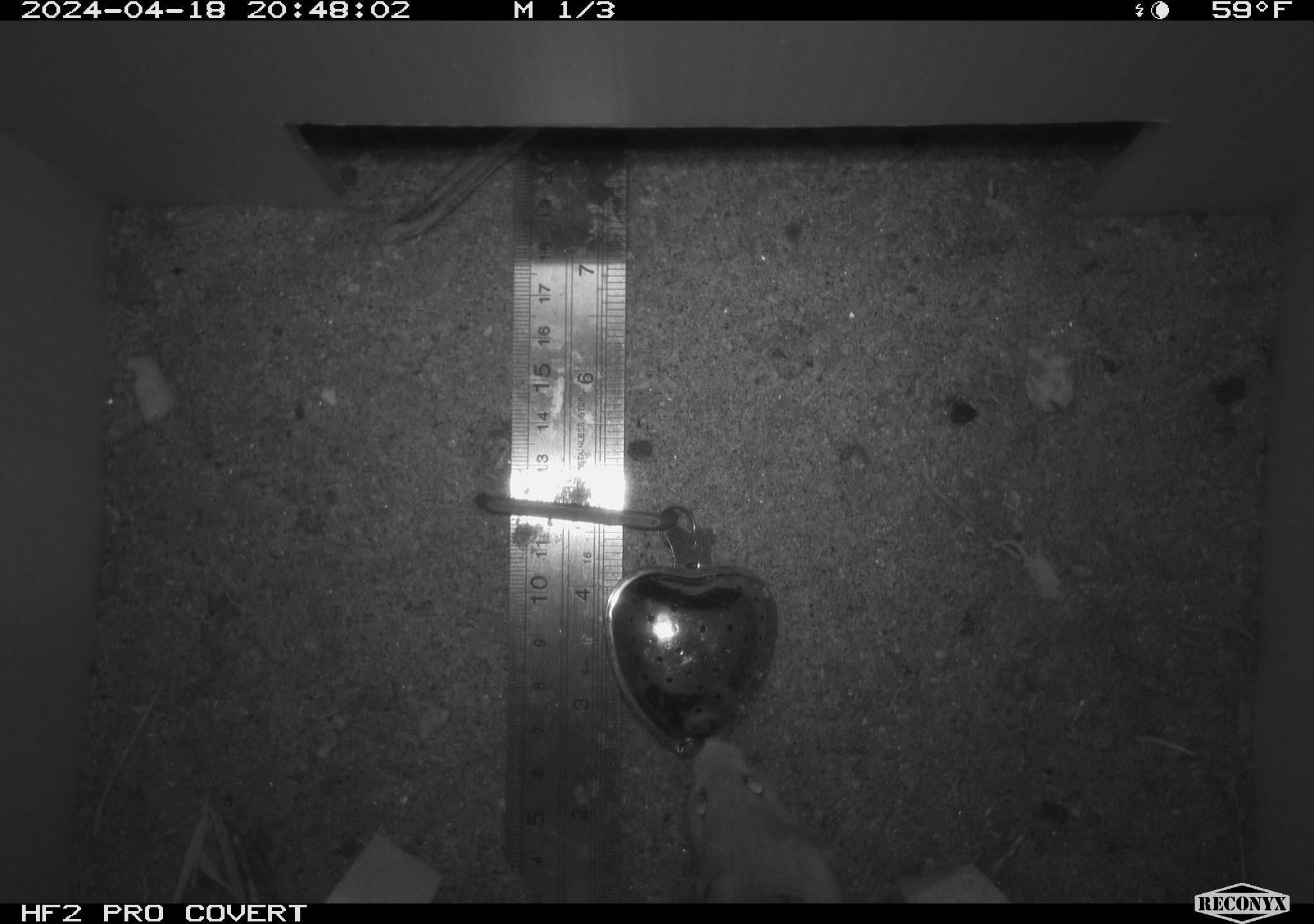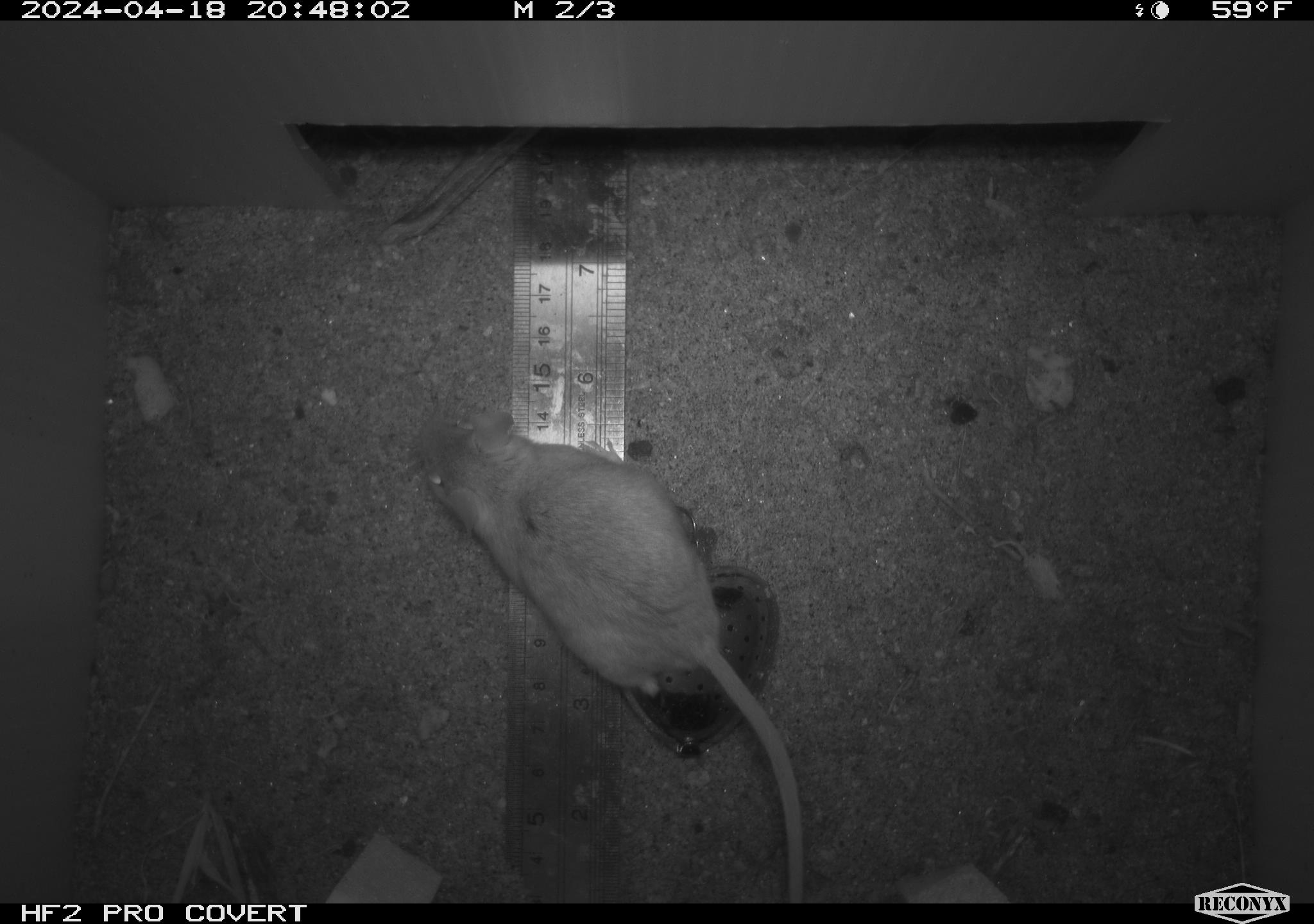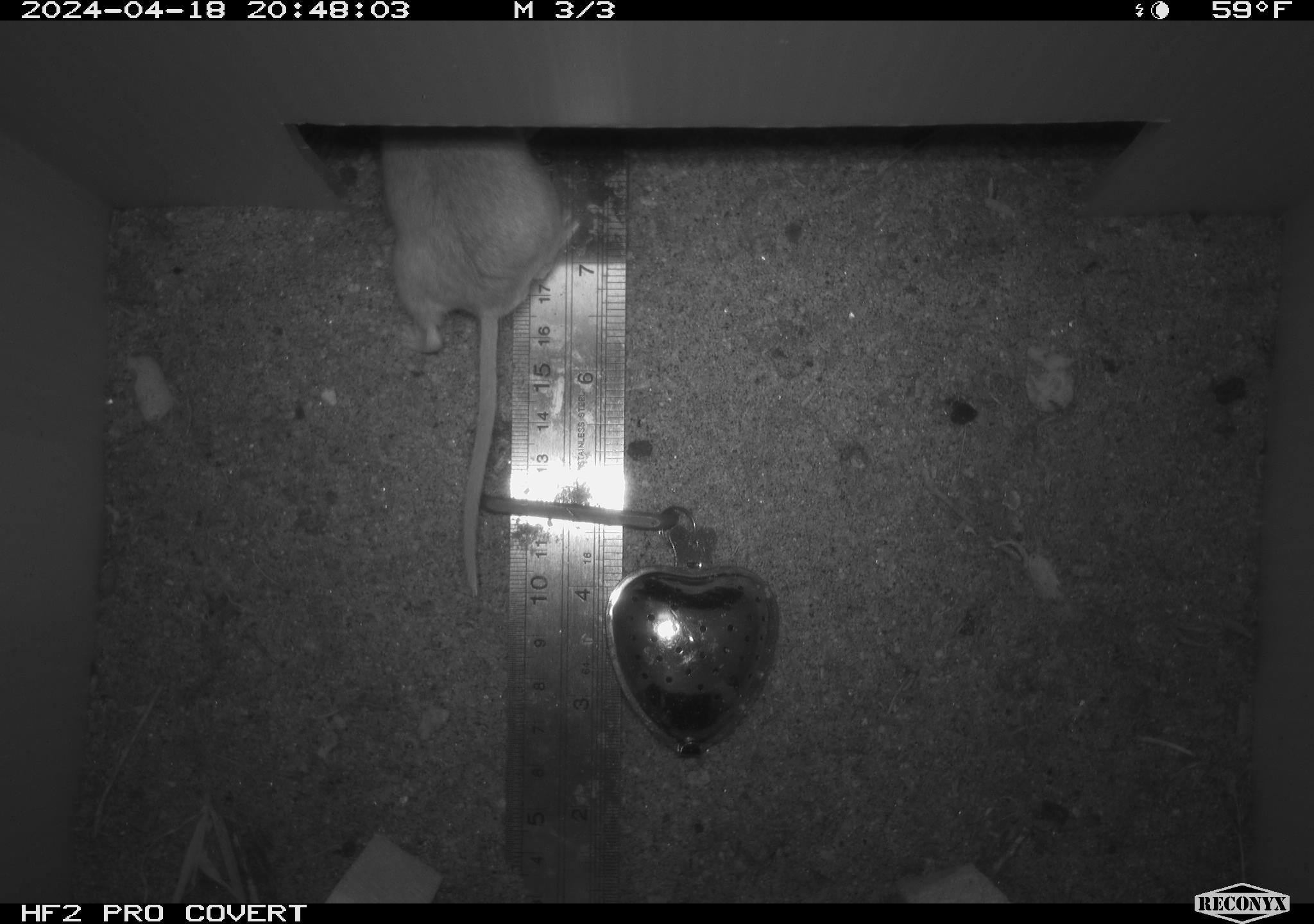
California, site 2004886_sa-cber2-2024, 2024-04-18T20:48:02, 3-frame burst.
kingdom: Animalia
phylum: Chordata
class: Mammalia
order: Rodentia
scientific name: Rodentia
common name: mouse species